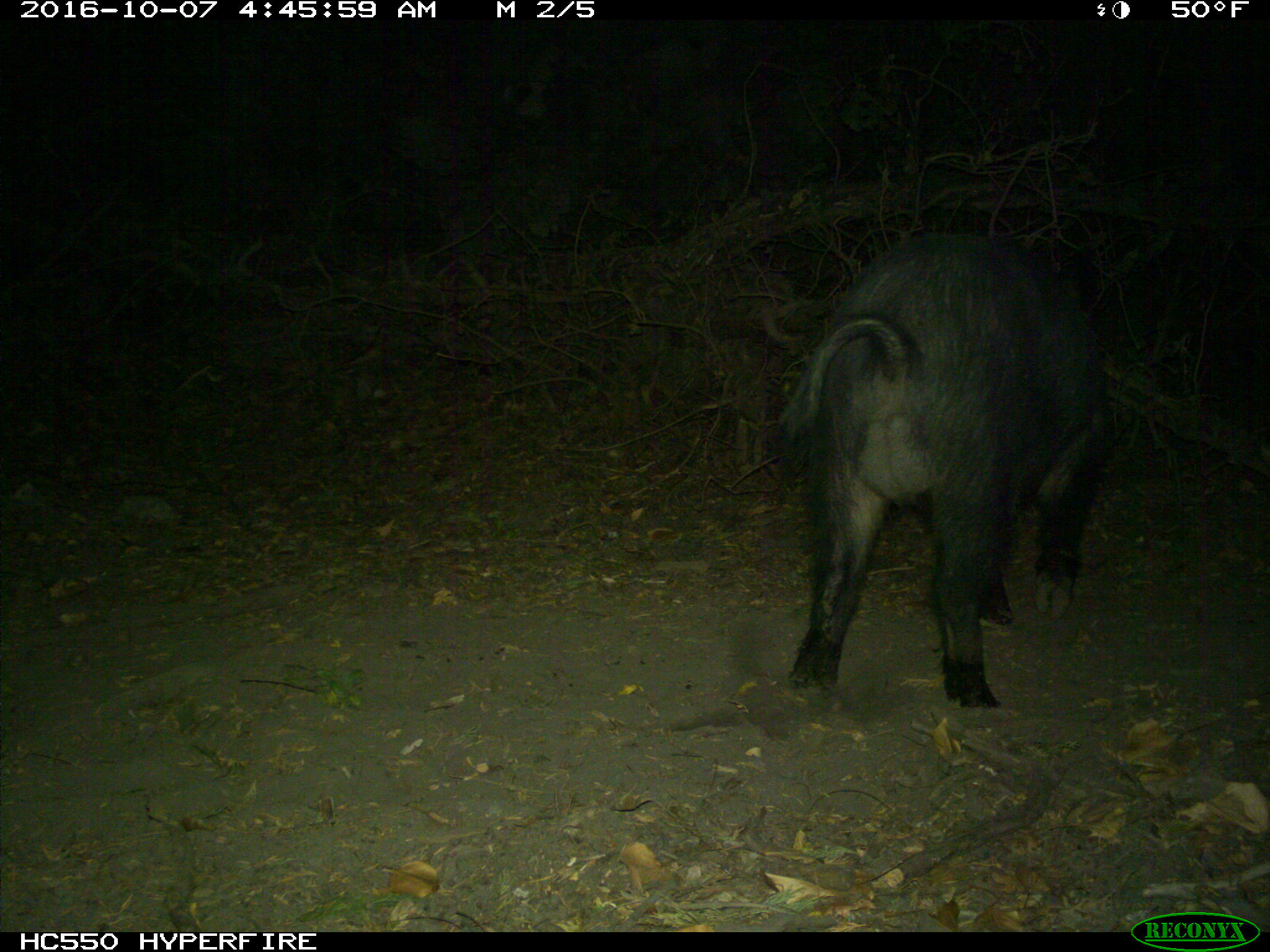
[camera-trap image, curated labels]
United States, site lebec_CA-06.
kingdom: Animalia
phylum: Chordata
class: Mammalia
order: Artiodactyla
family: Suidae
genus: Sus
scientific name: Sus scrofa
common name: wild boar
Sus scrofa (wild boar).